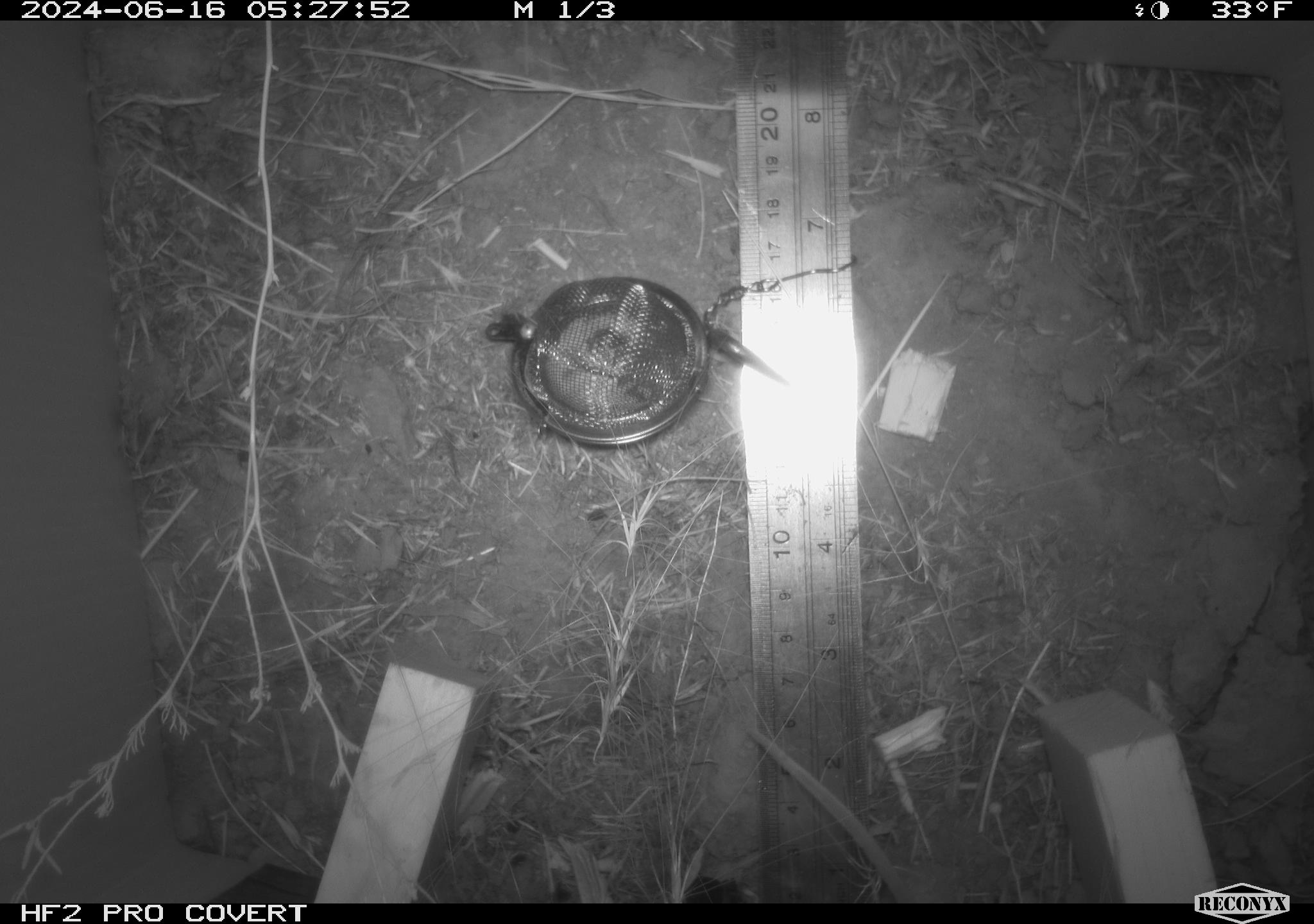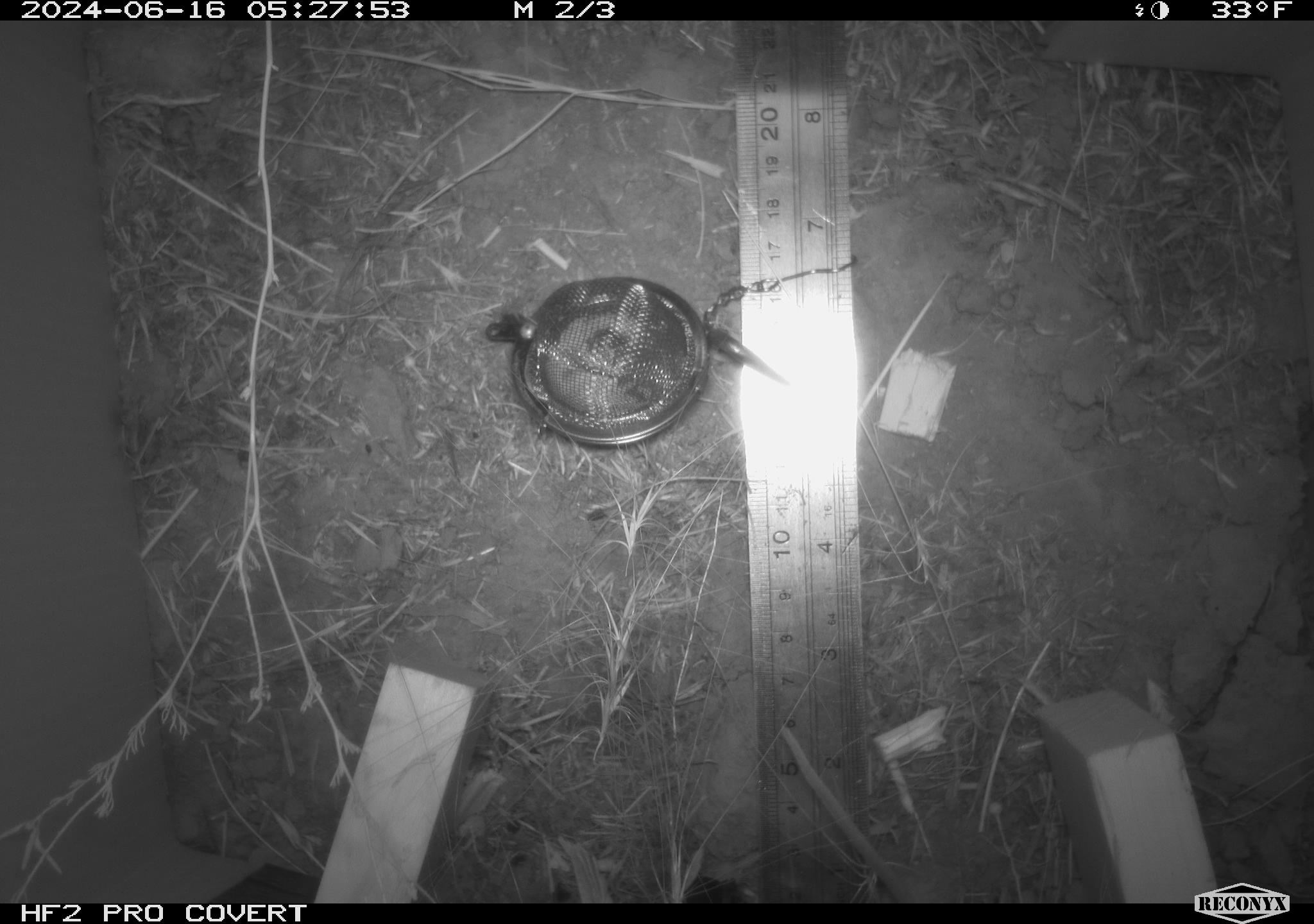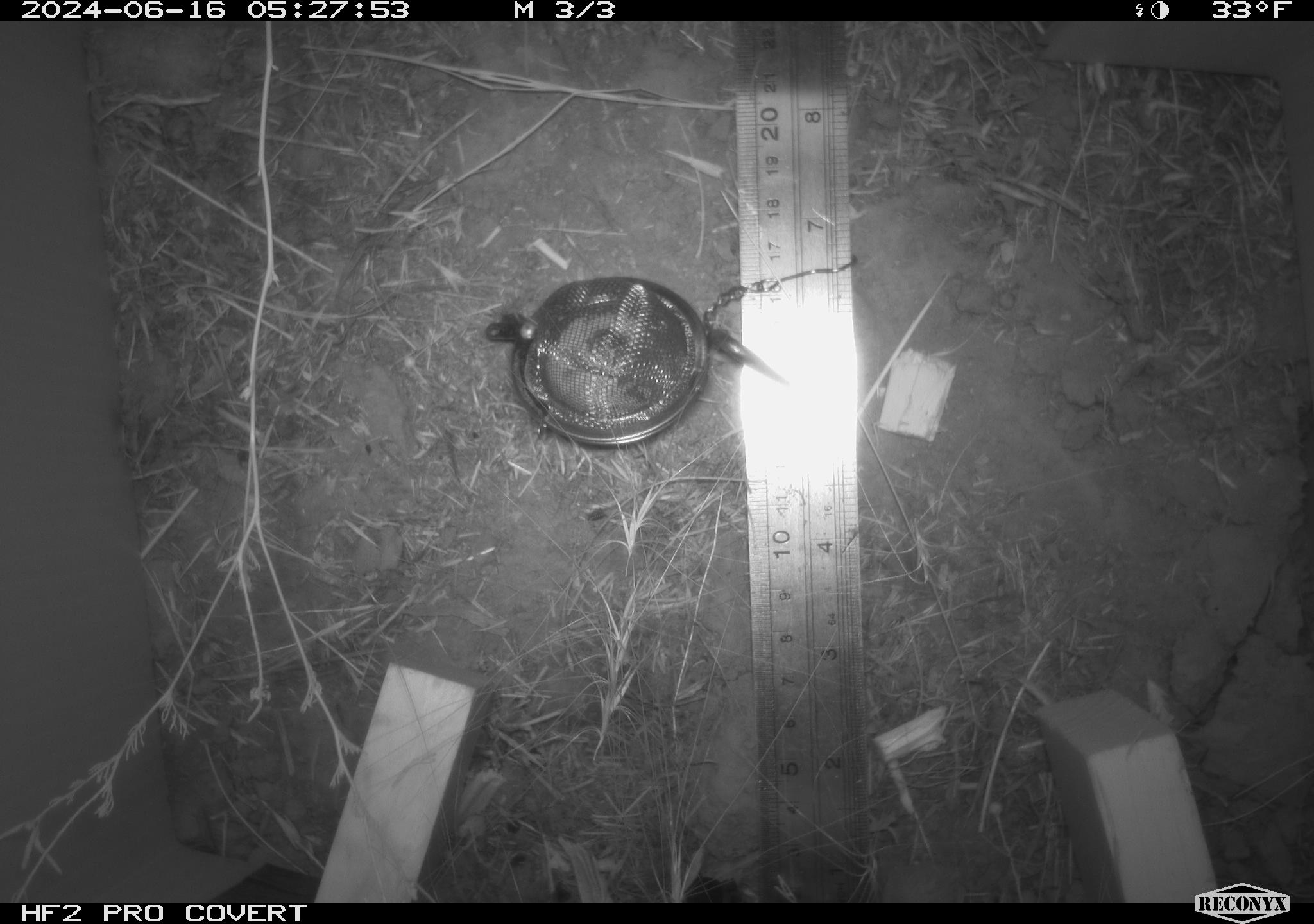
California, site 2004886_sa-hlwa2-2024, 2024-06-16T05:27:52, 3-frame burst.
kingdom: Animalia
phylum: Chordata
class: Mammalia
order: Rodentia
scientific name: Rodentia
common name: mouse species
Mouse species (Rodentia).